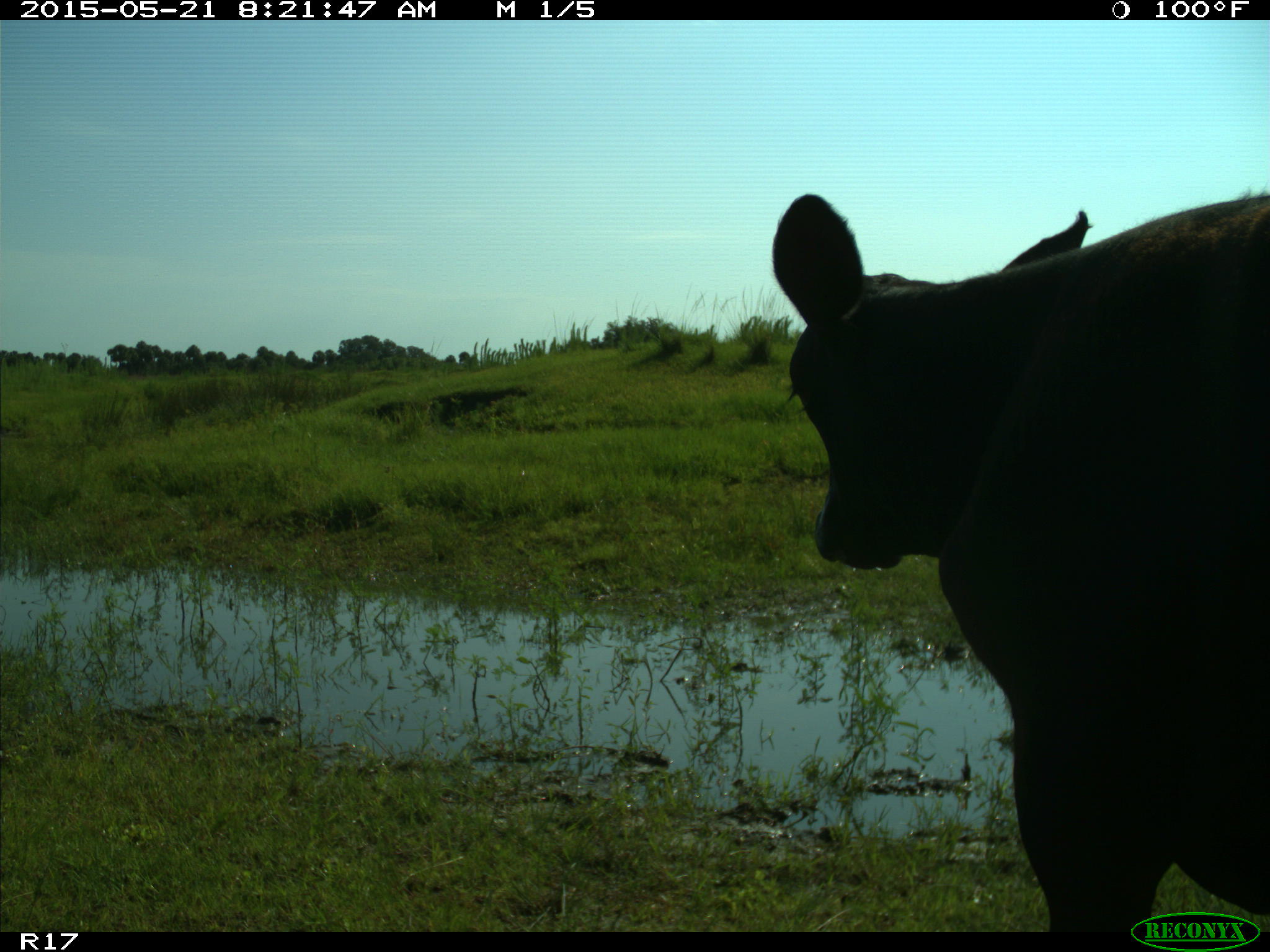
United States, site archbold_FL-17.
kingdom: Animalia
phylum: Chordata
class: Mammalia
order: Artiodactyla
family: Bovidae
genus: Bos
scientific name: Bos taurus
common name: domestic cow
Bos taurus (domestic cow).